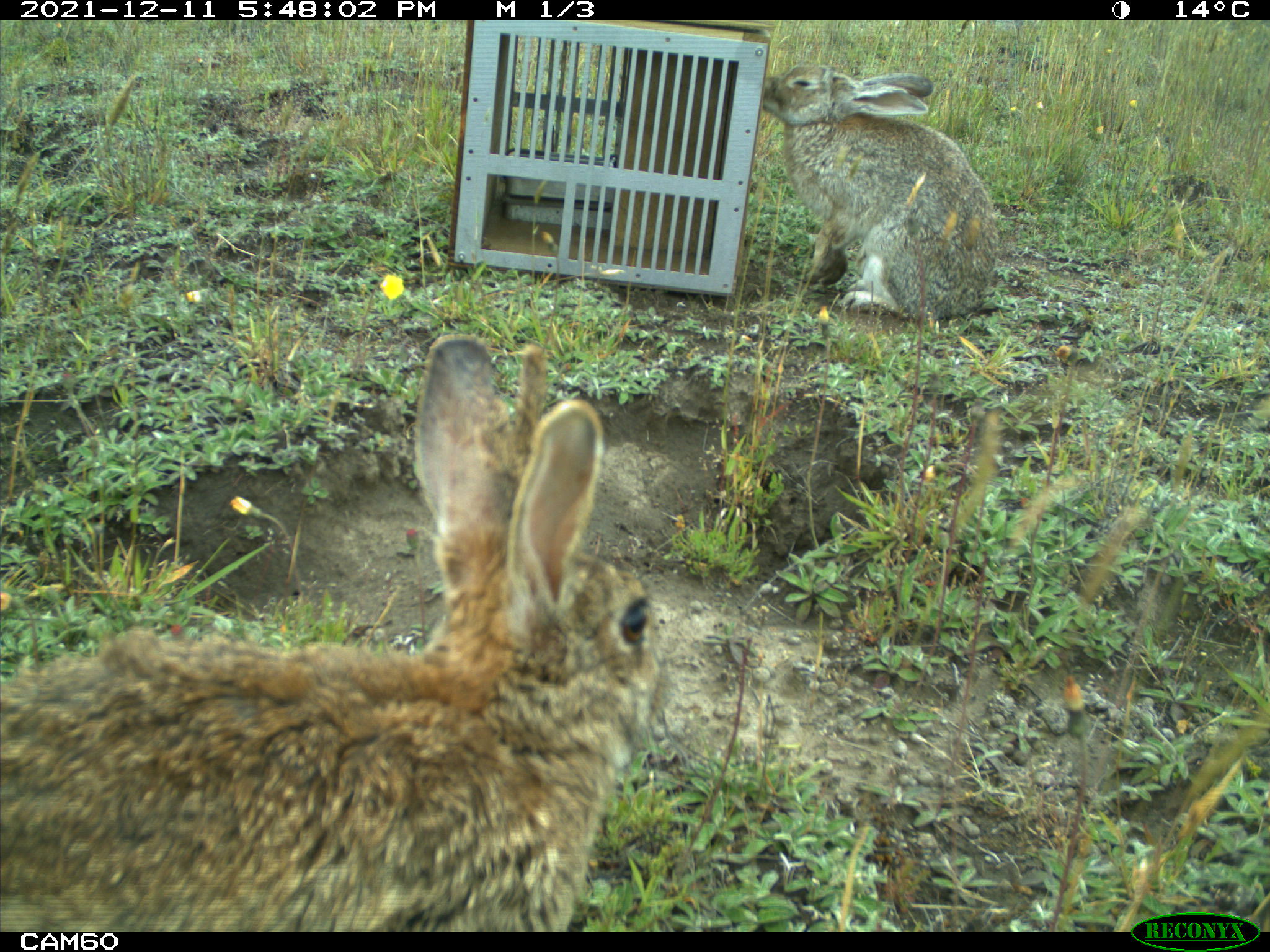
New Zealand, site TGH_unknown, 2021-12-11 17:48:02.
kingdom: Animalia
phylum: Chordata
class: Mammalia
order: Lagomorpha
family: Leporidae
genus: Oryctolagus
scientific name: Oryctolagus cuniculus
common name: european rabbit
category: rabbit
Rabbit (european rabbit) (Oryctolagus cuniculus).